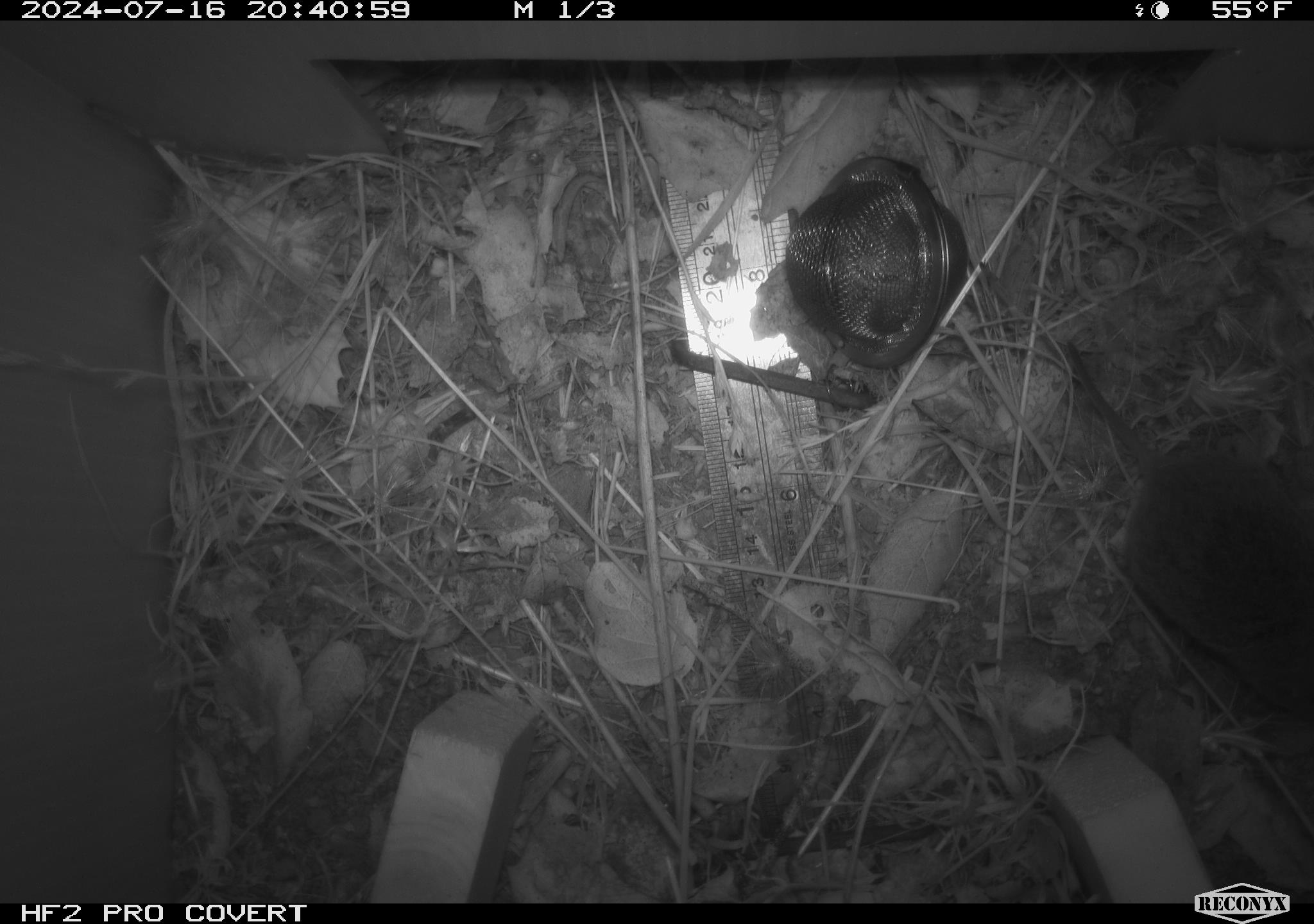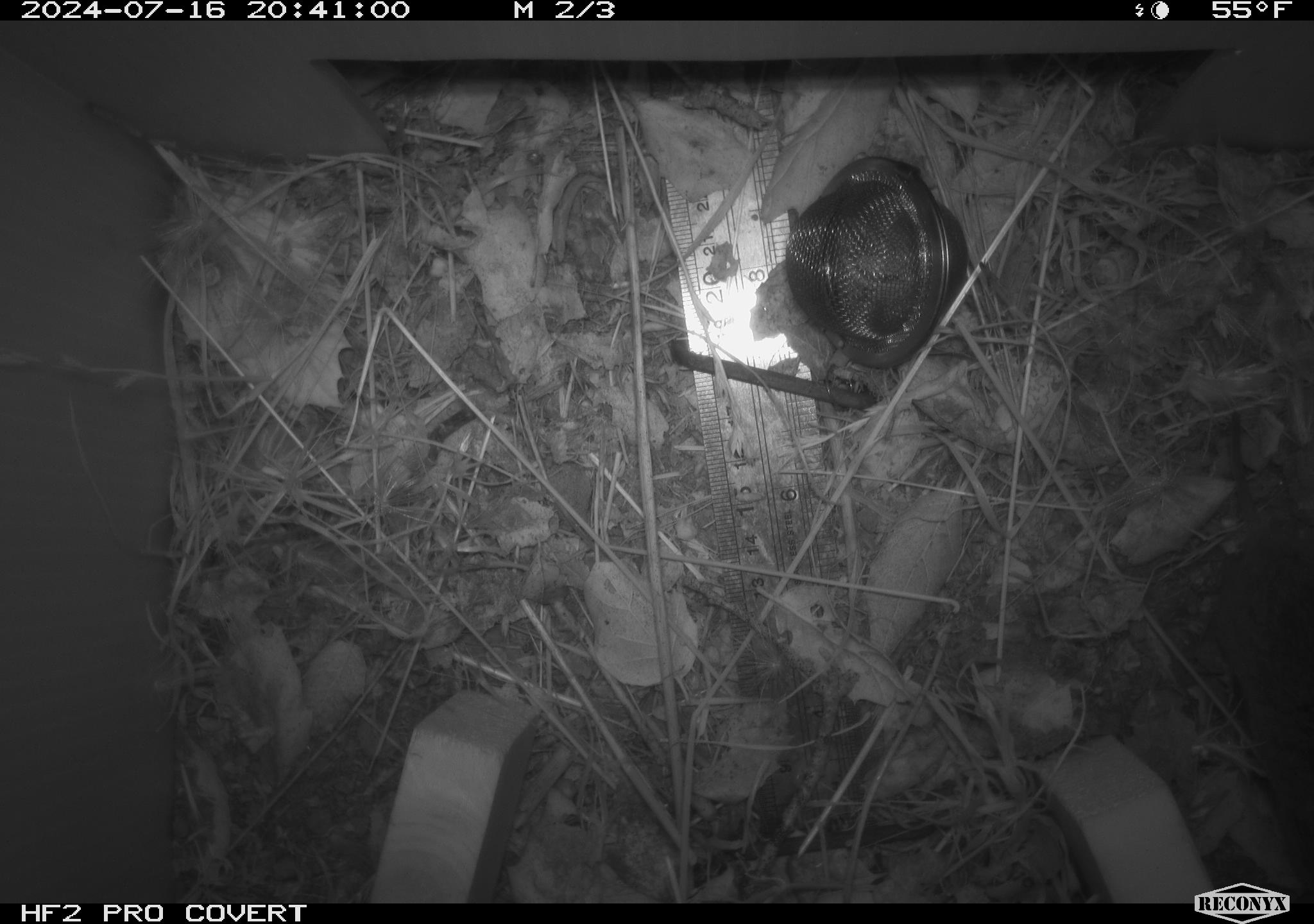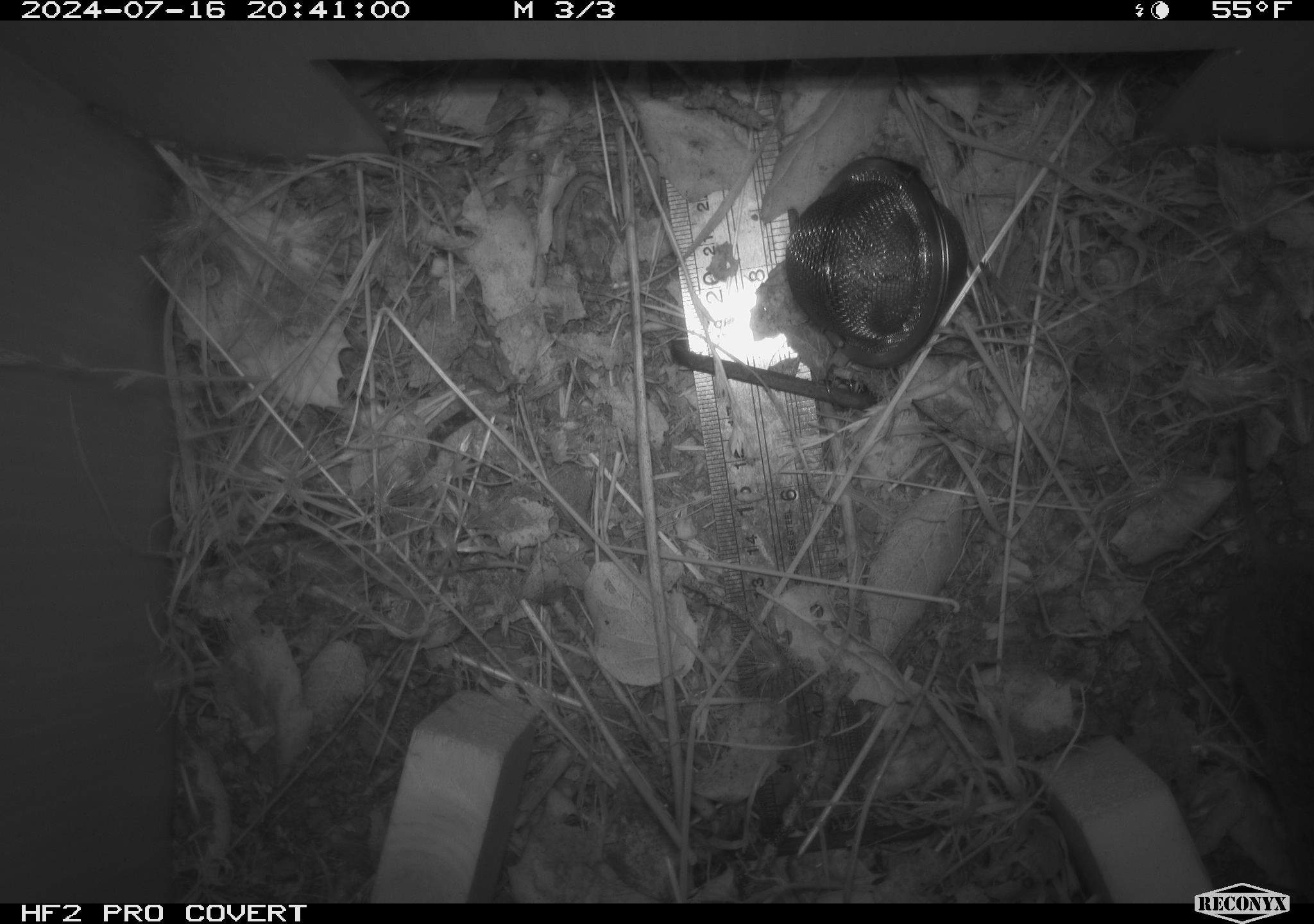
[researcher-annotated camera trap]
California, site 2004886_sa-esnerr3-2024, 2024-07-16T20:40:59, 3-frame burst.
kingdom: Animalia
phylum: Chordata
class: Mammalia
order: Rodentia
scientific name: Rodentia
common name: rodent